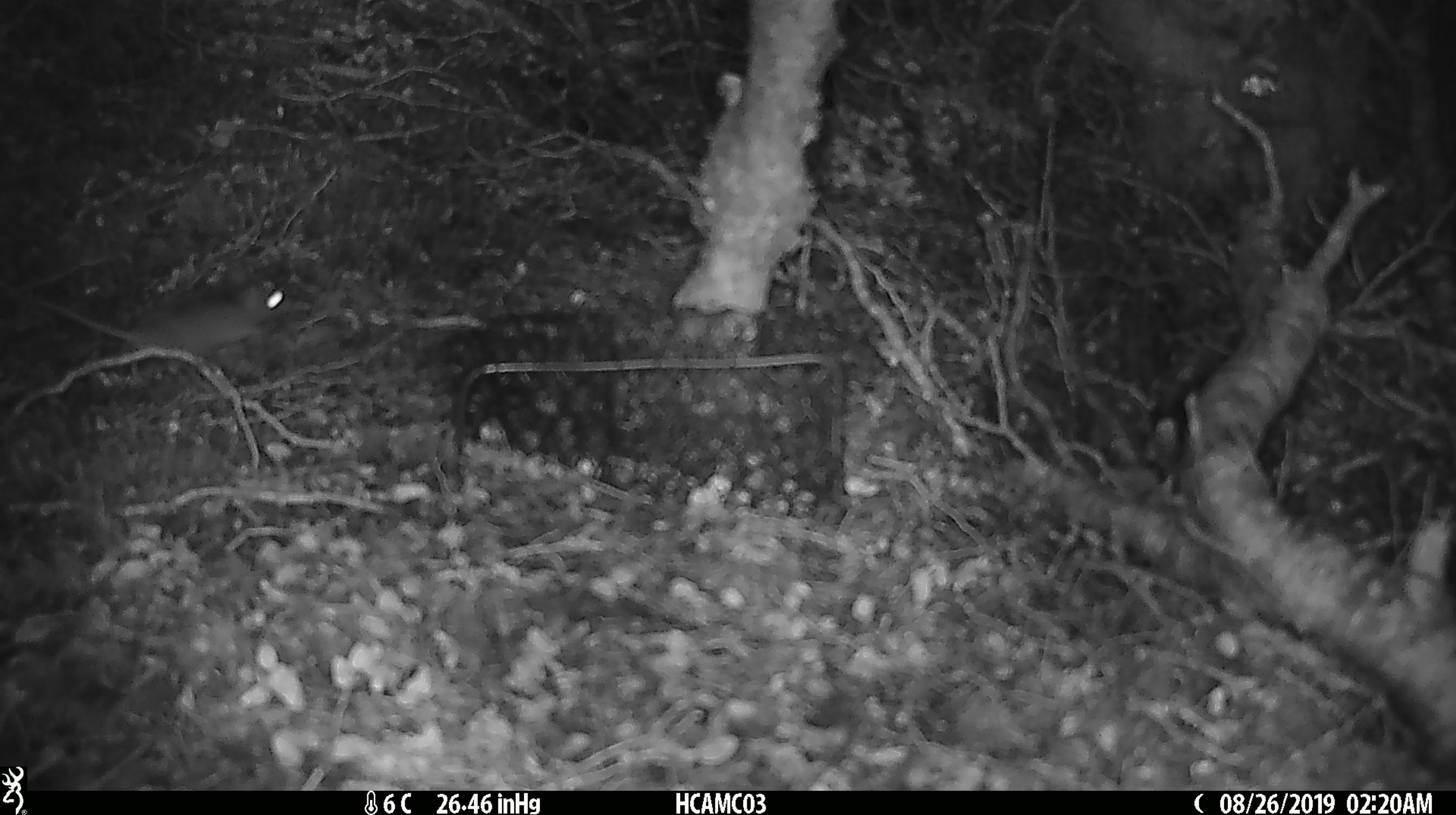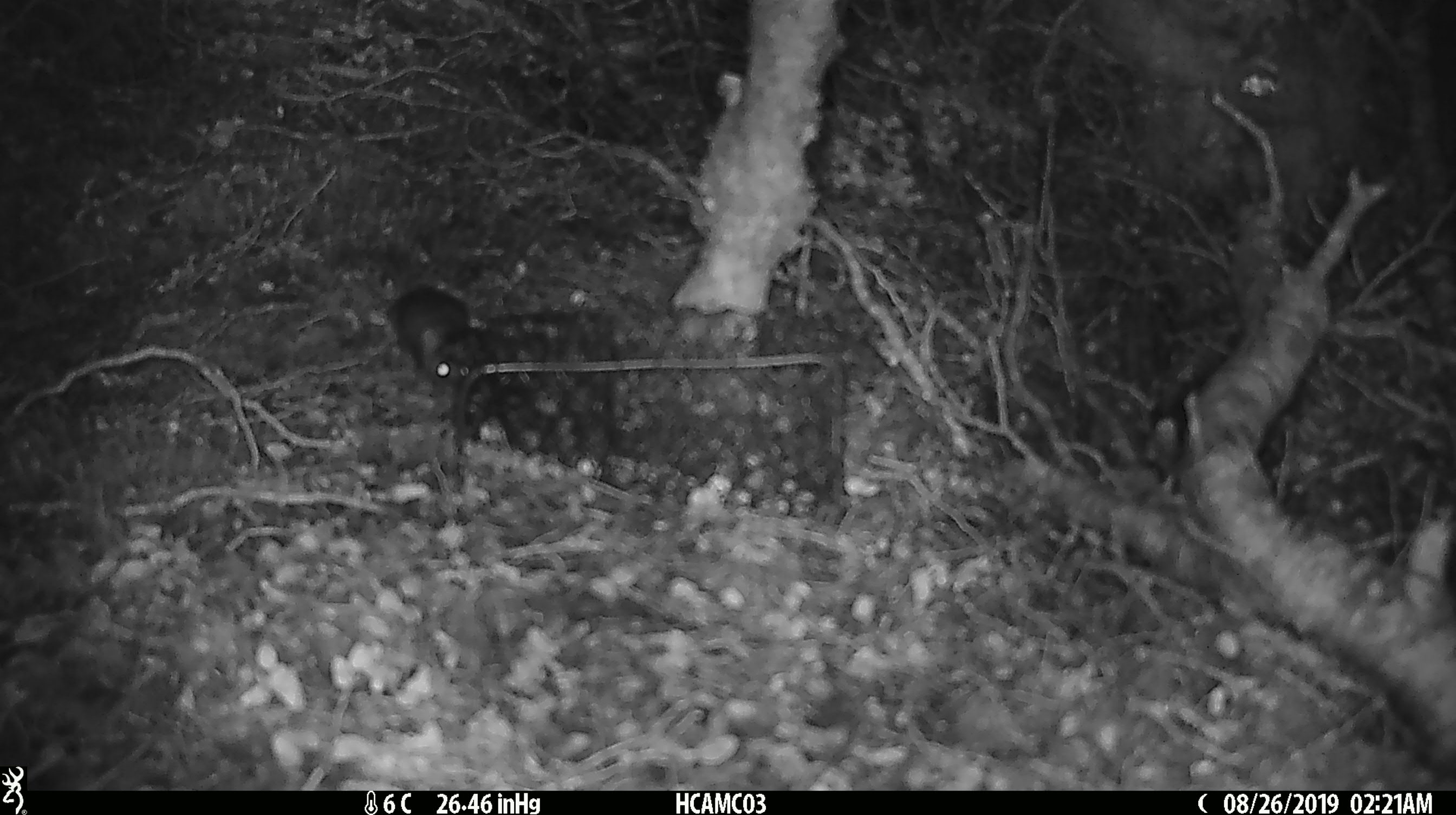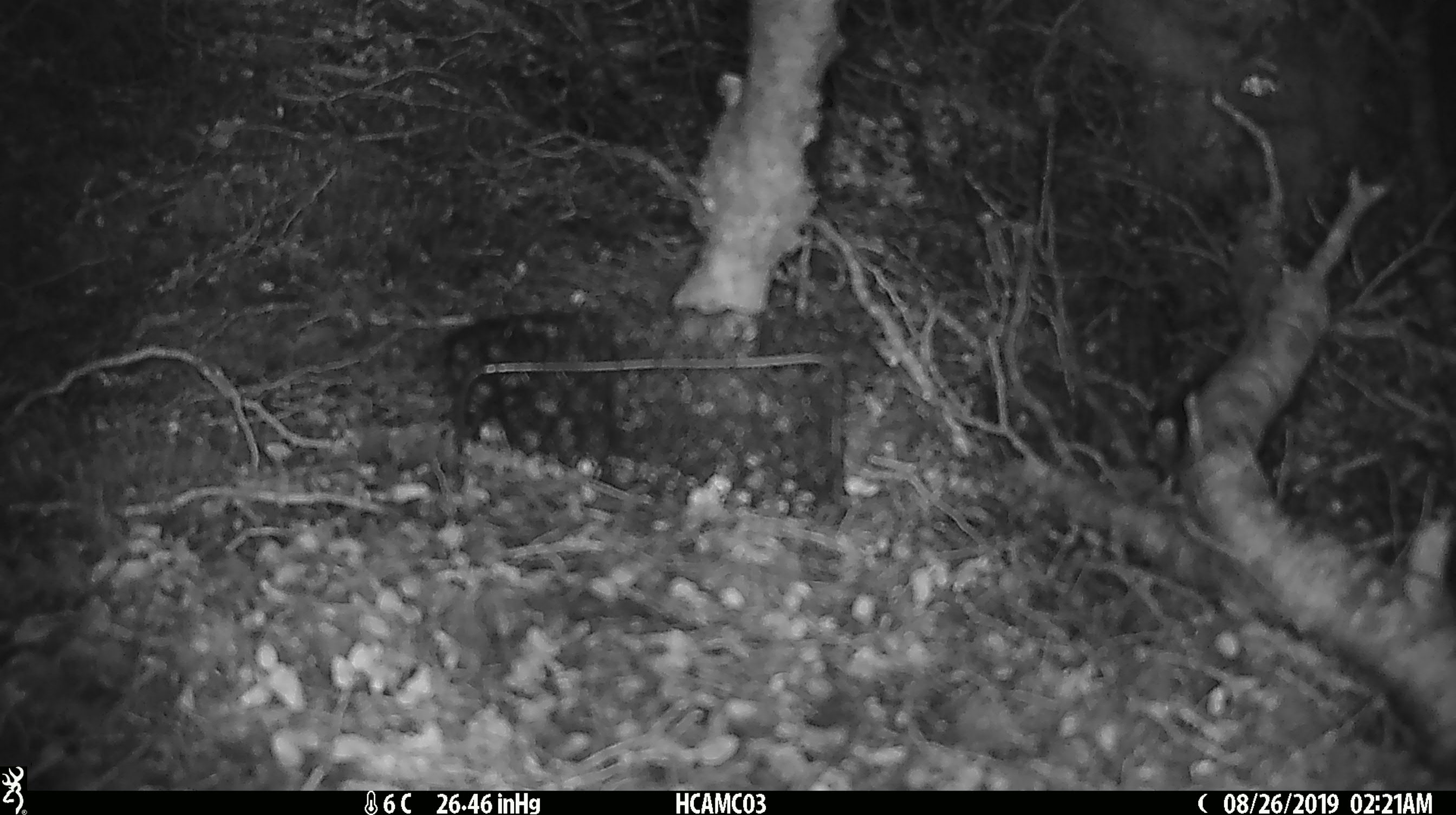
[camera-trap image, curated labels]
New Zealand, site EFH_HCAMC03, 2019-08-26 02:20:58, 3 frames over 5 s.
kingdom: Animalia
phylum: Chordata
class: Mammalia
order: Rodentia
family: Muridae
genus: Mus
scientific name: Mus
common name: mouse